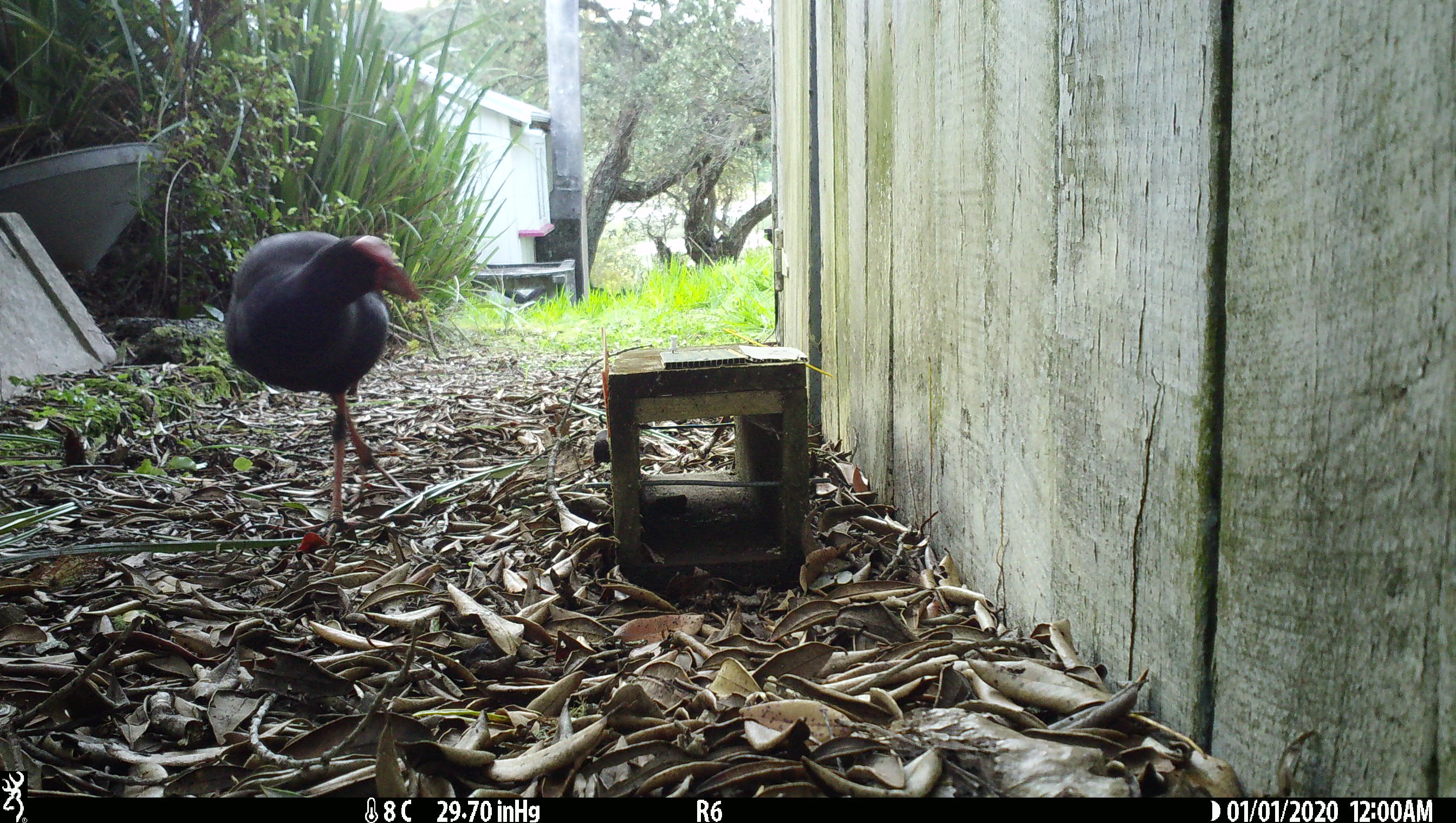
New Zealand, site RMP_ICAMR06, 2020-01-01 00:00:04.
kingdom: Animalia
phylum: Chordata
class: Aves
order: Gruiformes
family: Rallidae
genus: Porphyrio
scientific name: Porphyrio melanotus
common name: australasian swamphen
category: pukeko